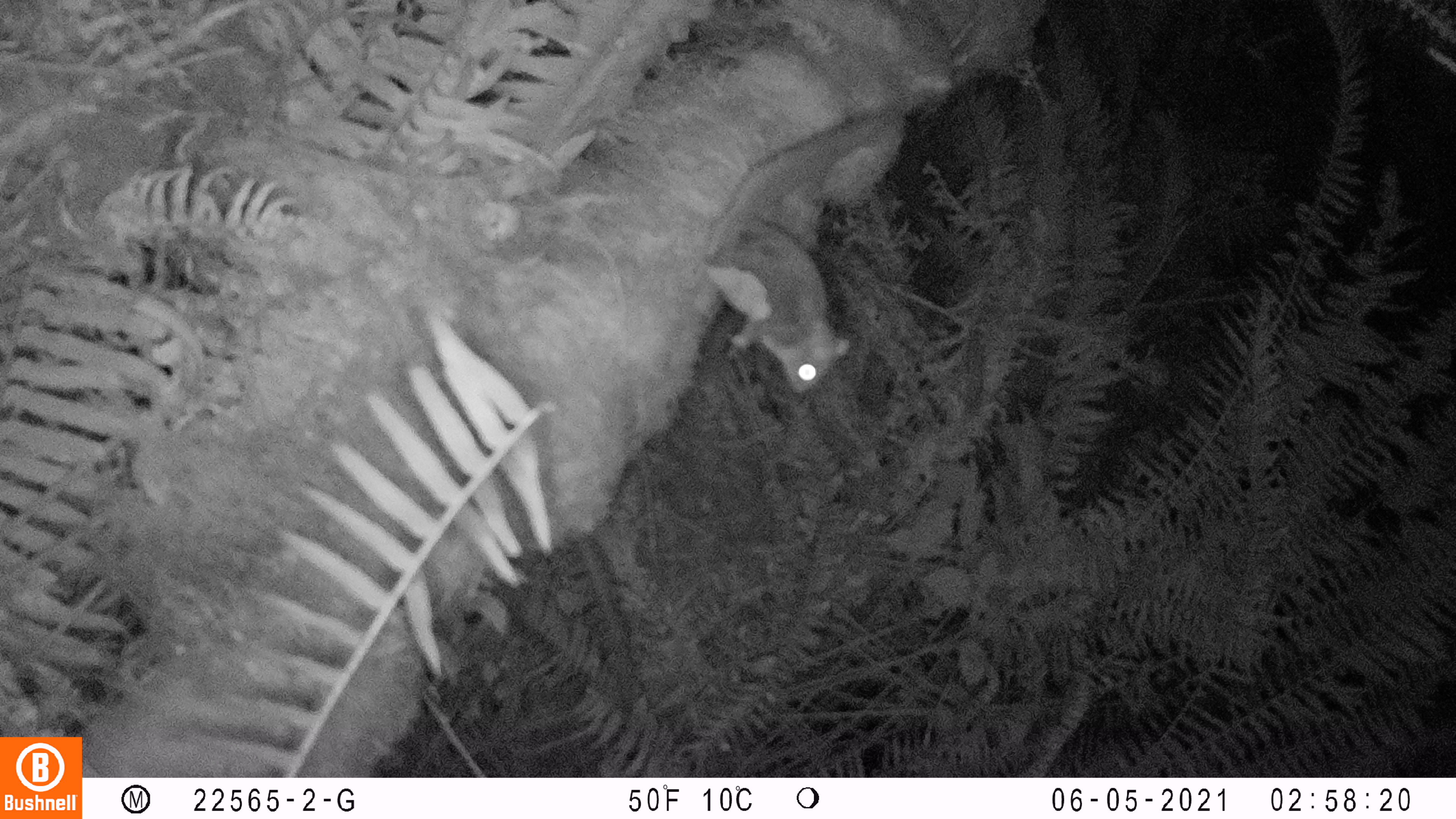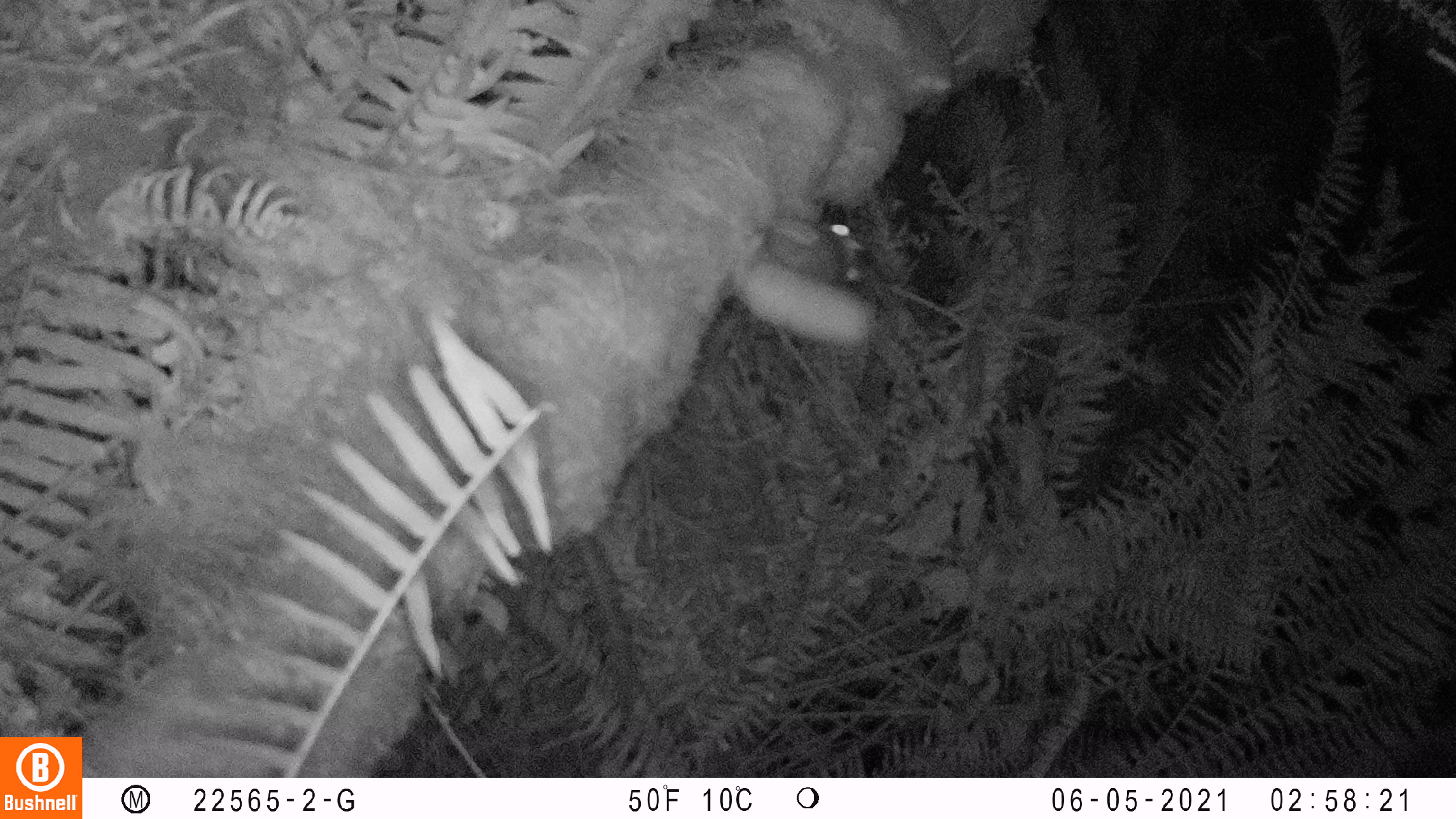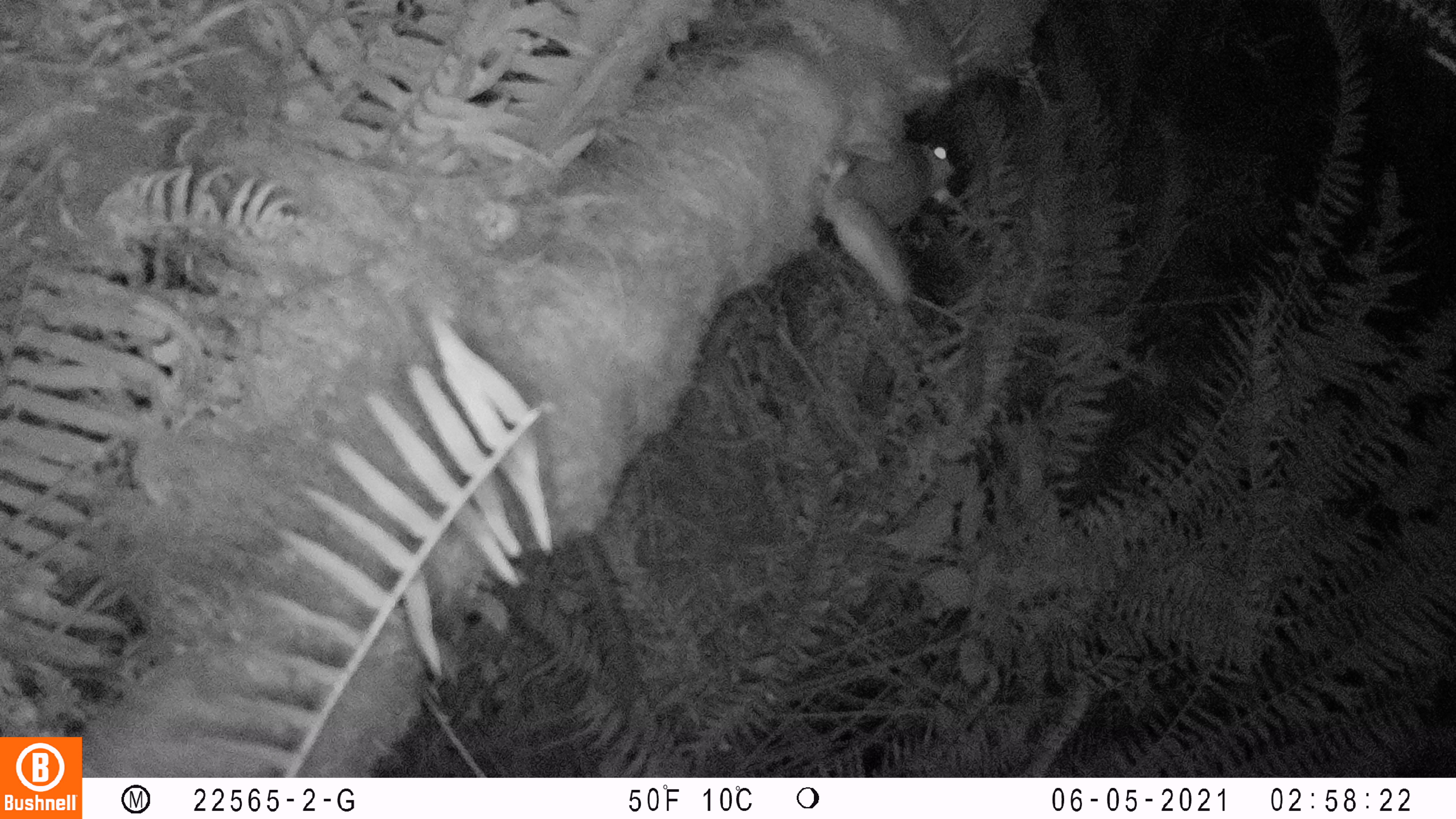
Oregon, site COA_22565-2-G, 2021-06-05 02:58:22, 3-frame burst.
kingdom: Animalia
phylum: Chordata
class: Mammalia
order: Rodentia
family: Sciuridae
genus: Glaucomys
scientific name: Glaucomys oregonensis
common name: humboldt's flying squirrel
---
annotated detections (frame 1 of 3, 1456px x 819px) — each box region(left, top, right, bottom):
humboldt's flying squirrel: region(697, 108, 897, 398)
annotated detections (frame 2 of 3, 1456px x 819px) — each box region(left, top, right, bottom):
humboldt's flying squirrel: region(725, 211, 871, 354)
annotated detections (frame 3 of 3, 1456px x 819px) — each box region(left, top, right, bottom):
humboldt's flying squirrel: region(812, 133, 964, 308)